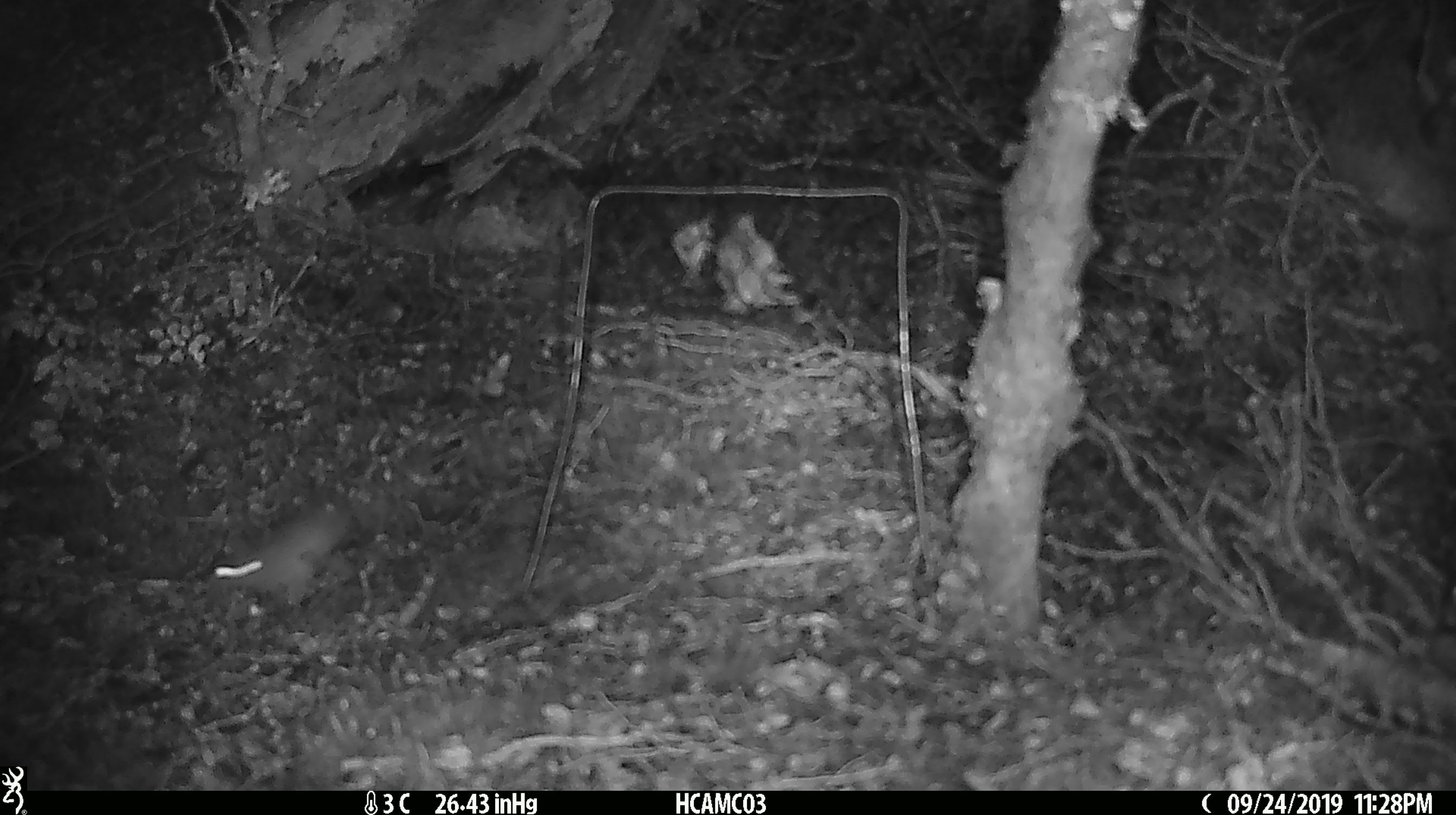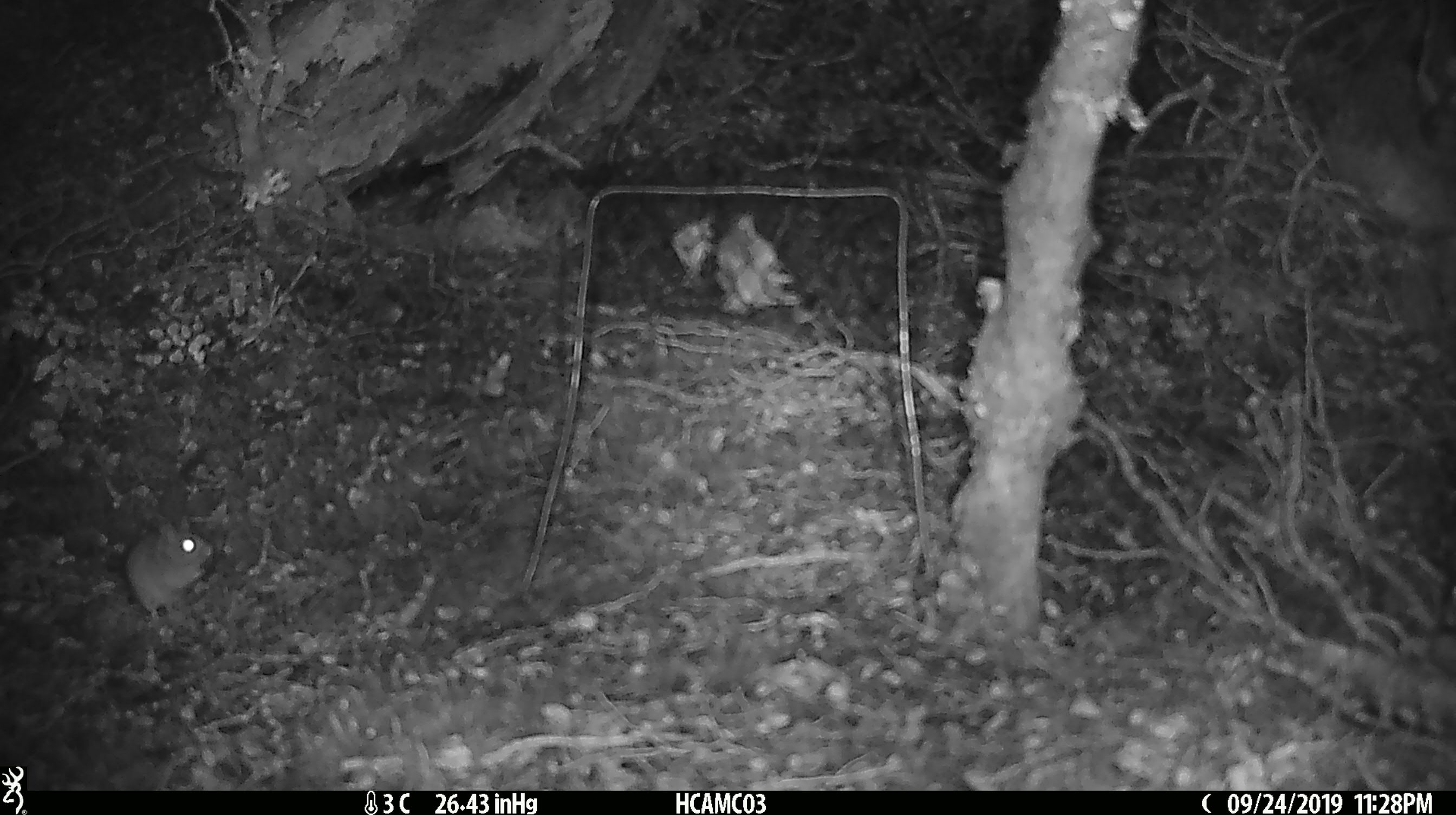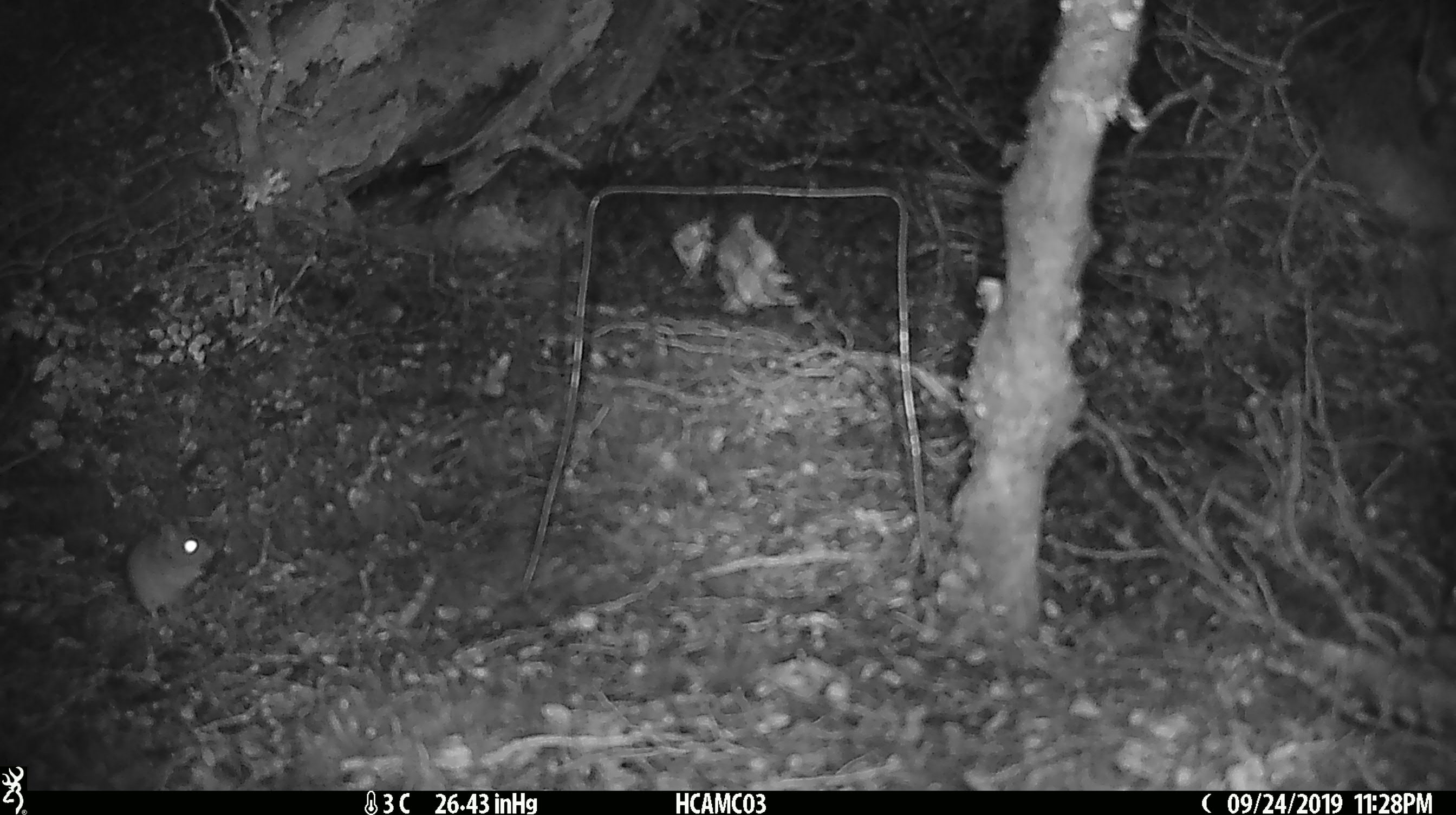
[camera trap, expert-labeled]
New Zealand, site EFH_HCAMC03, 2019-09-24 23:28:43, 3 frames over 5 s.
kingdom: Animalia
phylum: Chordata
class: Mammalia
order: Rodentia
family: Muridae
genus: Mus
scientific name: Mus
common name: mouse